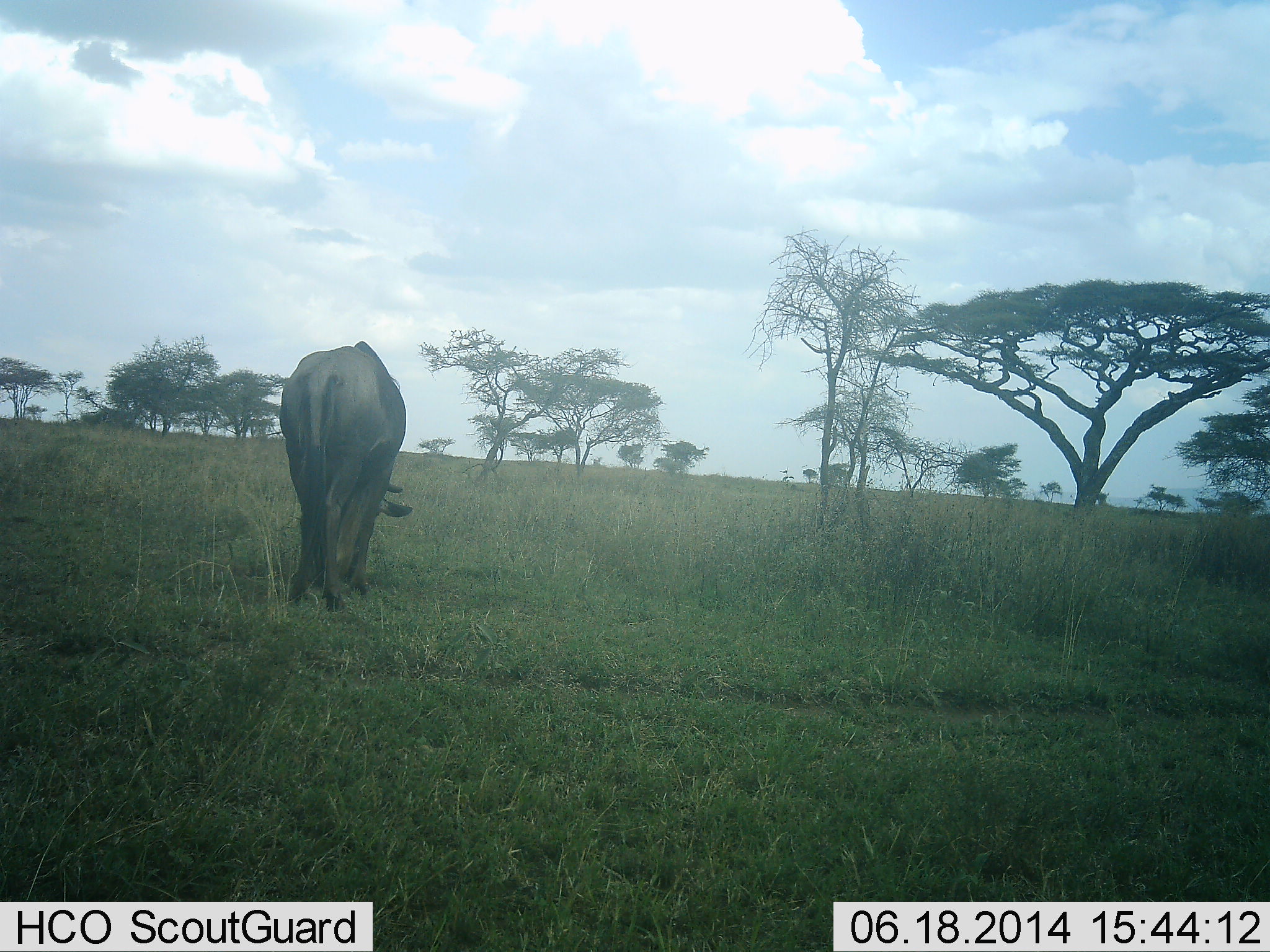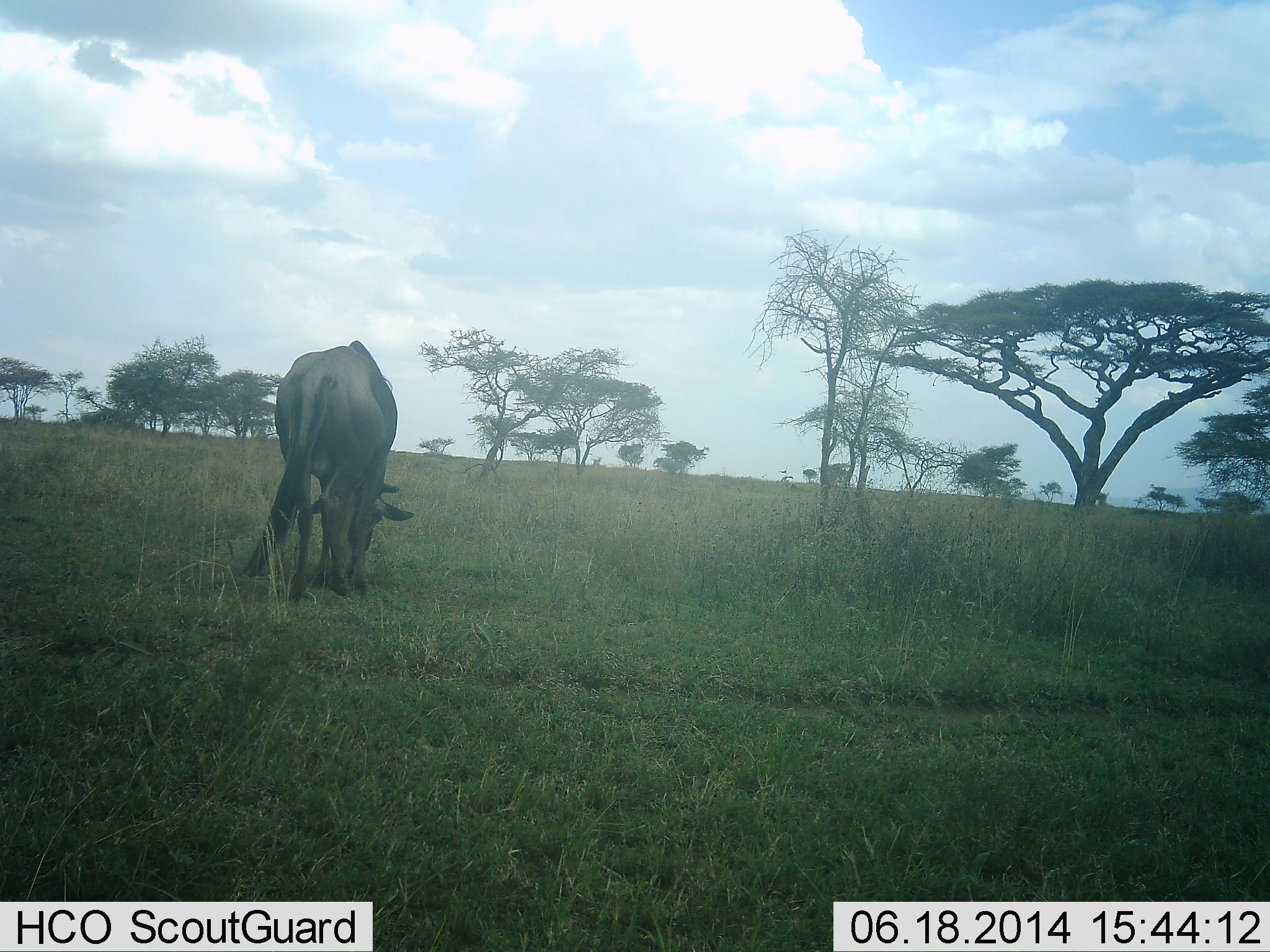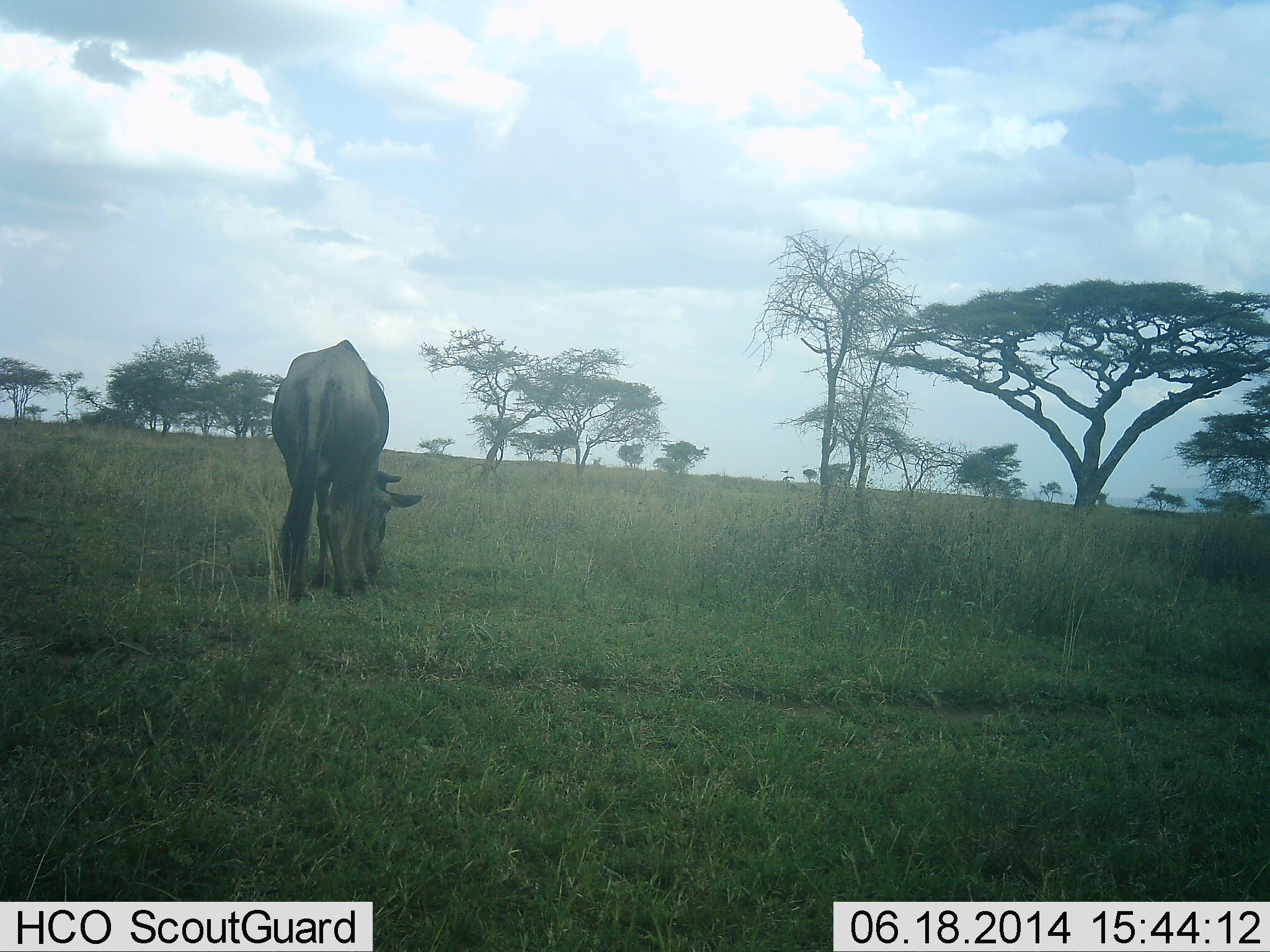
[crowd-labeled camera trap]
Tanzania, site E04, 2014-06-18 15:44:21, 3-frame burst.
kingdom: Animalia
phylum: Chordata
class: Mammalia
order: Artiodactyla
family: Bovidae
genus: Connochaetes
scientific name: Connochaetes taurinus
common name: blue wildebeest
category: wildebeest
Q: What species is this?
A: Wildebeest (blue wildebeest) (Connochaetes taurinus).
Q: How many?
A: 1.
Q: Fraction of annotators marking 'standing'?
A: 10%.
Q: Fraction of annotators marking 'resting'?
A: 0%.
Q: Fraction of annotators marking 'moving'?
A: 0%.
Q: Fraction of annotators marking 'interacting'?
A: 0%.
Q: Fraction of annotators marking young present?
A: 0%.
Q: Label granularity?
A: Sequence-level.